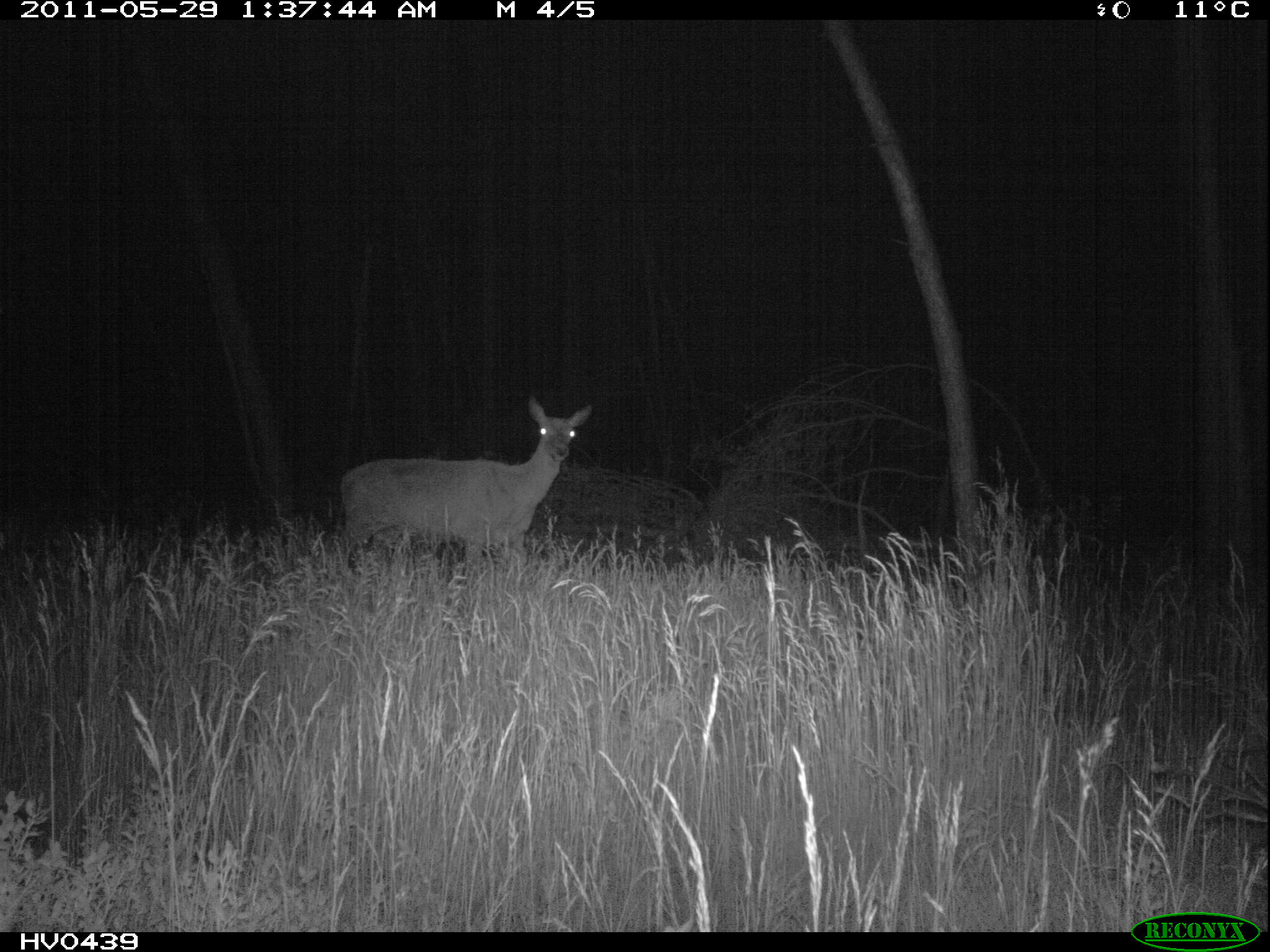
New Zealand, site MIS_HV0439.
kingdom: Animalia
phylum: Chordata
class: Mammalia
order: Artiodactyla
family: Cervidae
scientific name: Cervidae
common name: deer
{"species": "deer (Cervidae)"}